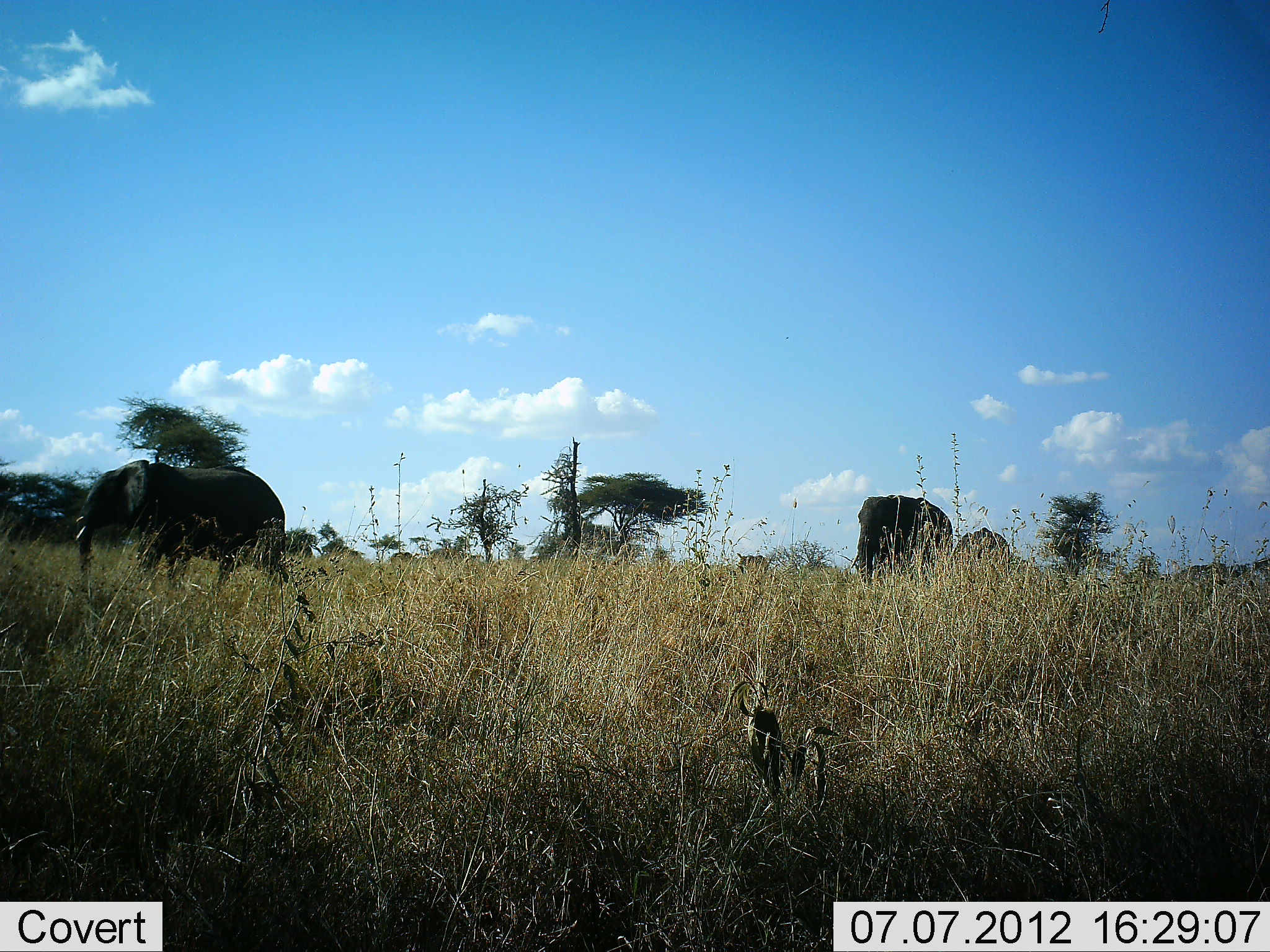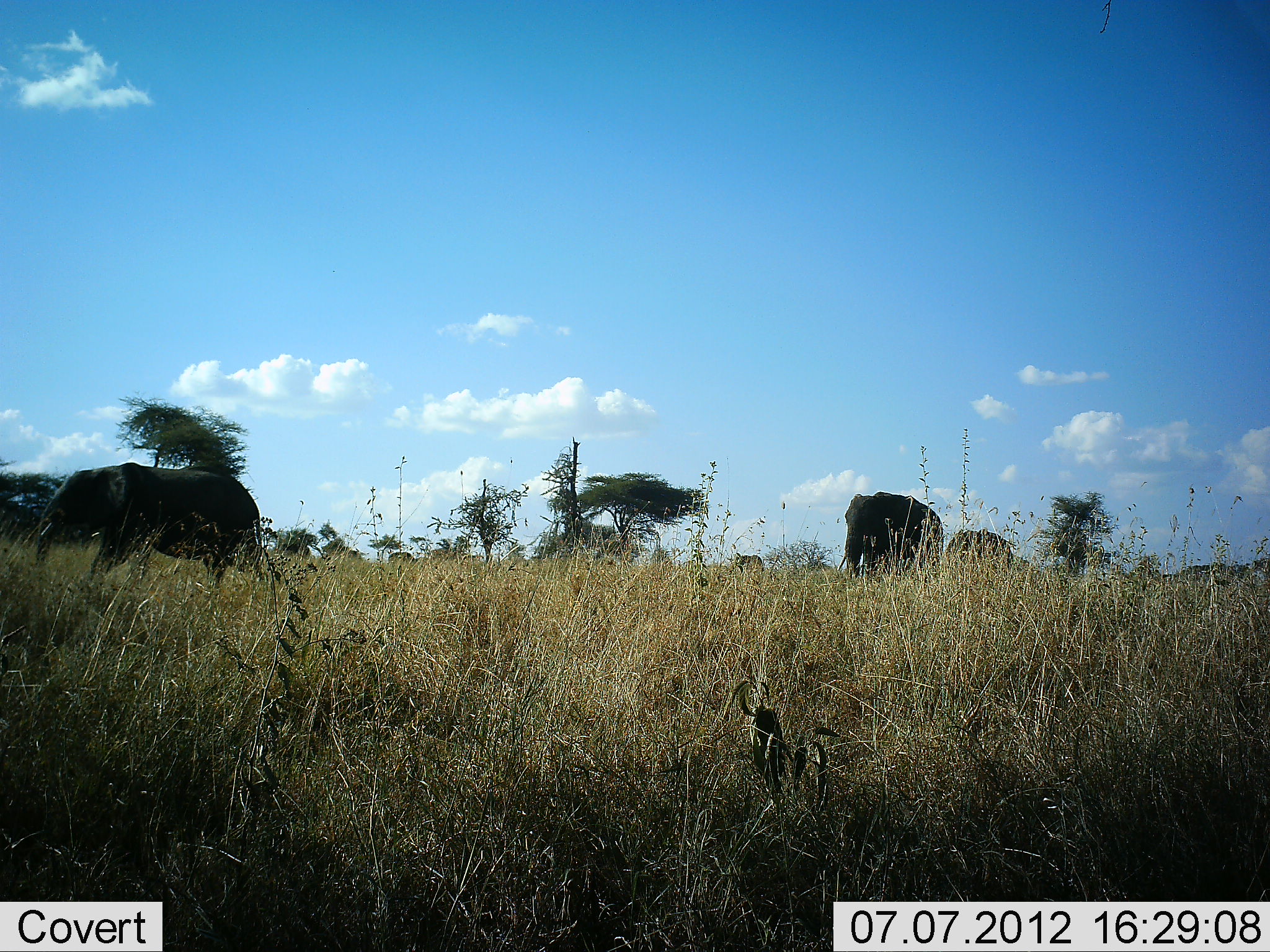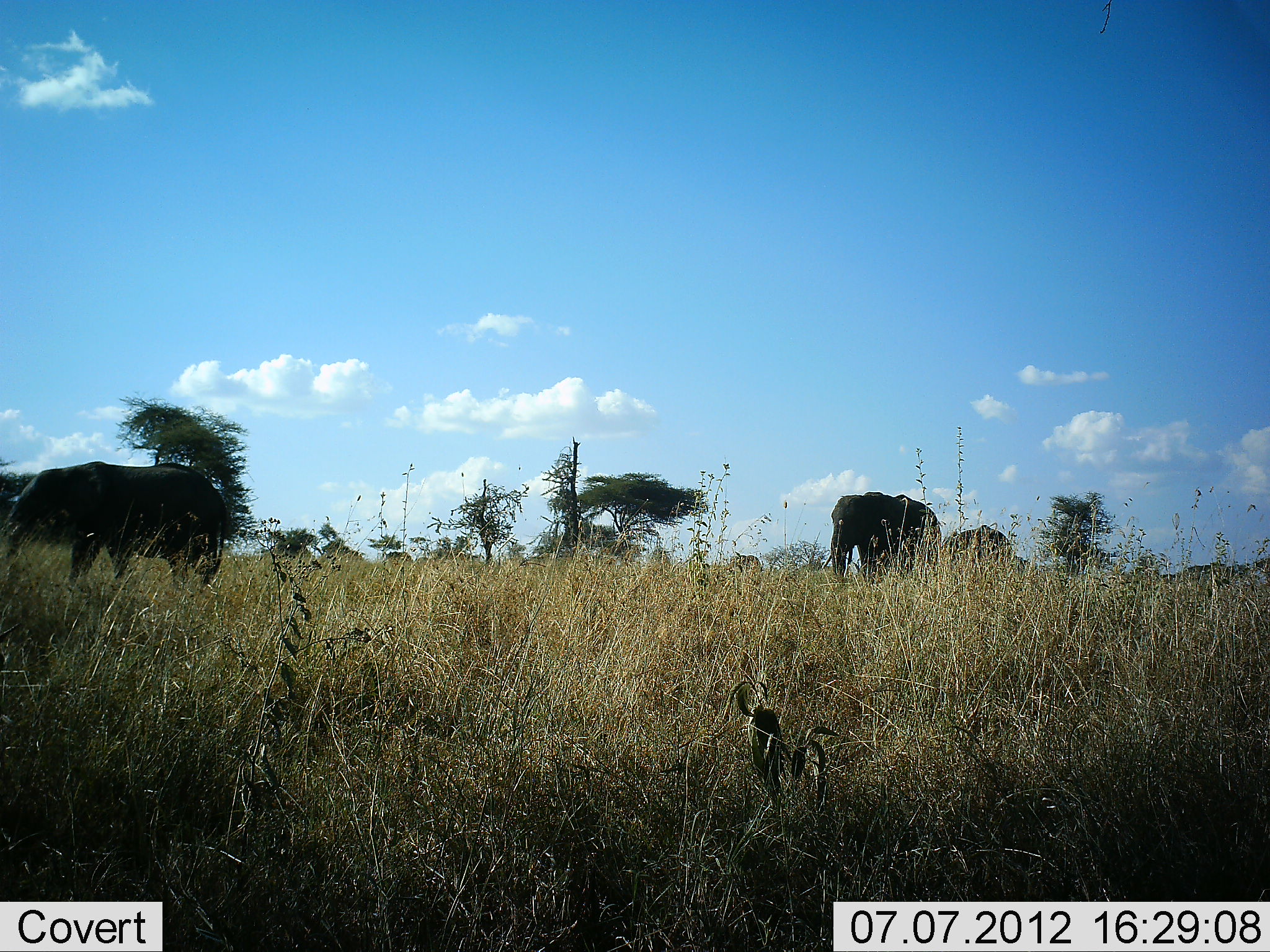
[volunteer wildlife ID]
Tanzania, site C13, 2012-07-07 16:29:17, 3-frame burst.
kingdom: Animalia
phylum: Chordata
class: Mammalia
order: Proboscidea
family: Elephantidae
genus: Loxodonta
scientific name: Loxodonta africana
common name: african bush elephant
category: elephant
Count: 4.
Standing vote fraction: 10%.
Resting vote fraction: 0%.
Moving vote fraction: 90%.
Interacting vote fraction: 0%.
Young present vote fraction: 10%.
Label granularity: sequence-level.